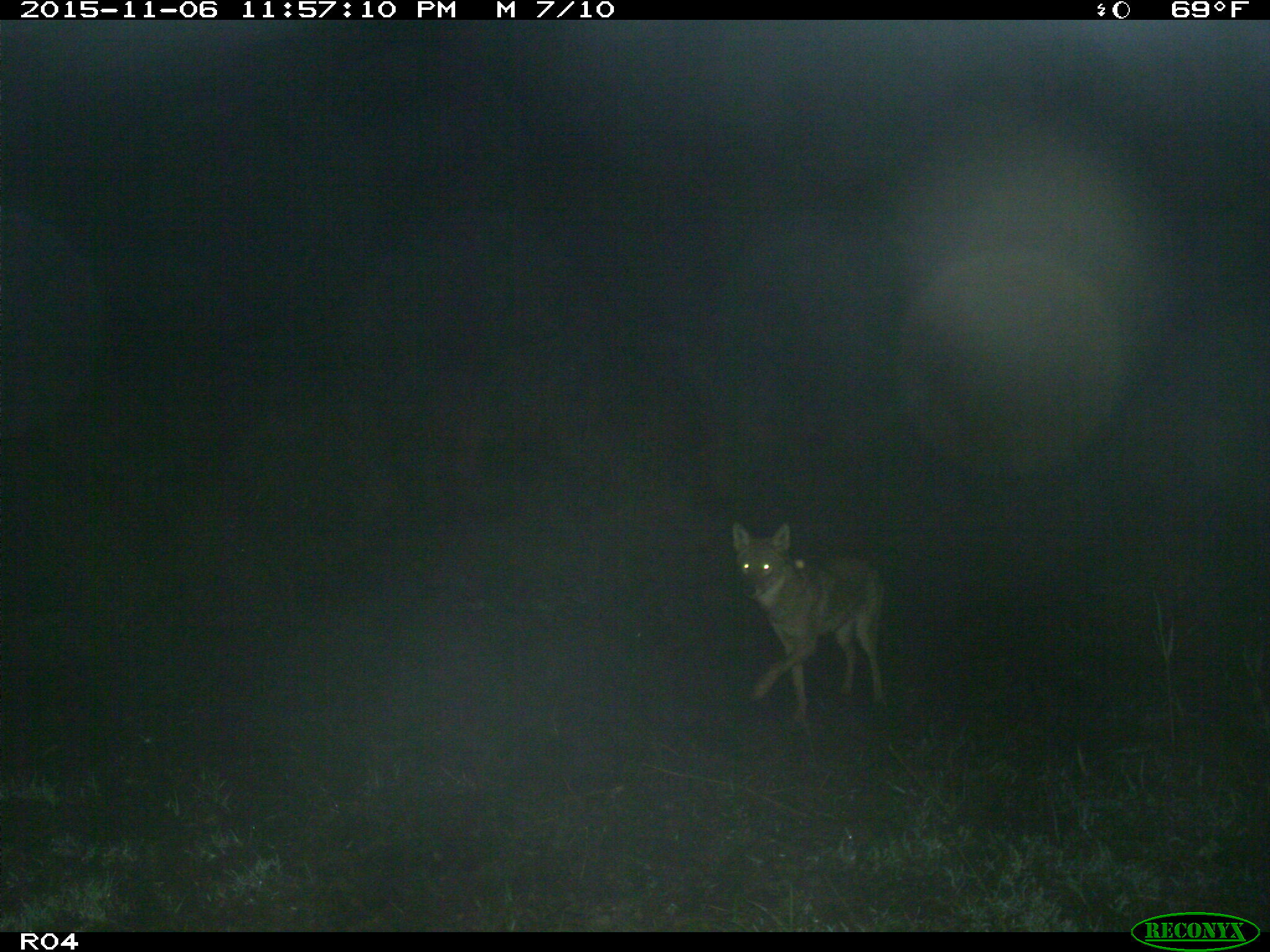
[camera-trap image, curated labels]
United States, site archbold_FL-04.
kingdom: Animalia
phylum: Chordata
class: Mammalia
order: Carnivora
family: Canidae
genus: Canis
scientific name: Canis latrans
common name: coyote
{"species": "Canis latrans (coyote)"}